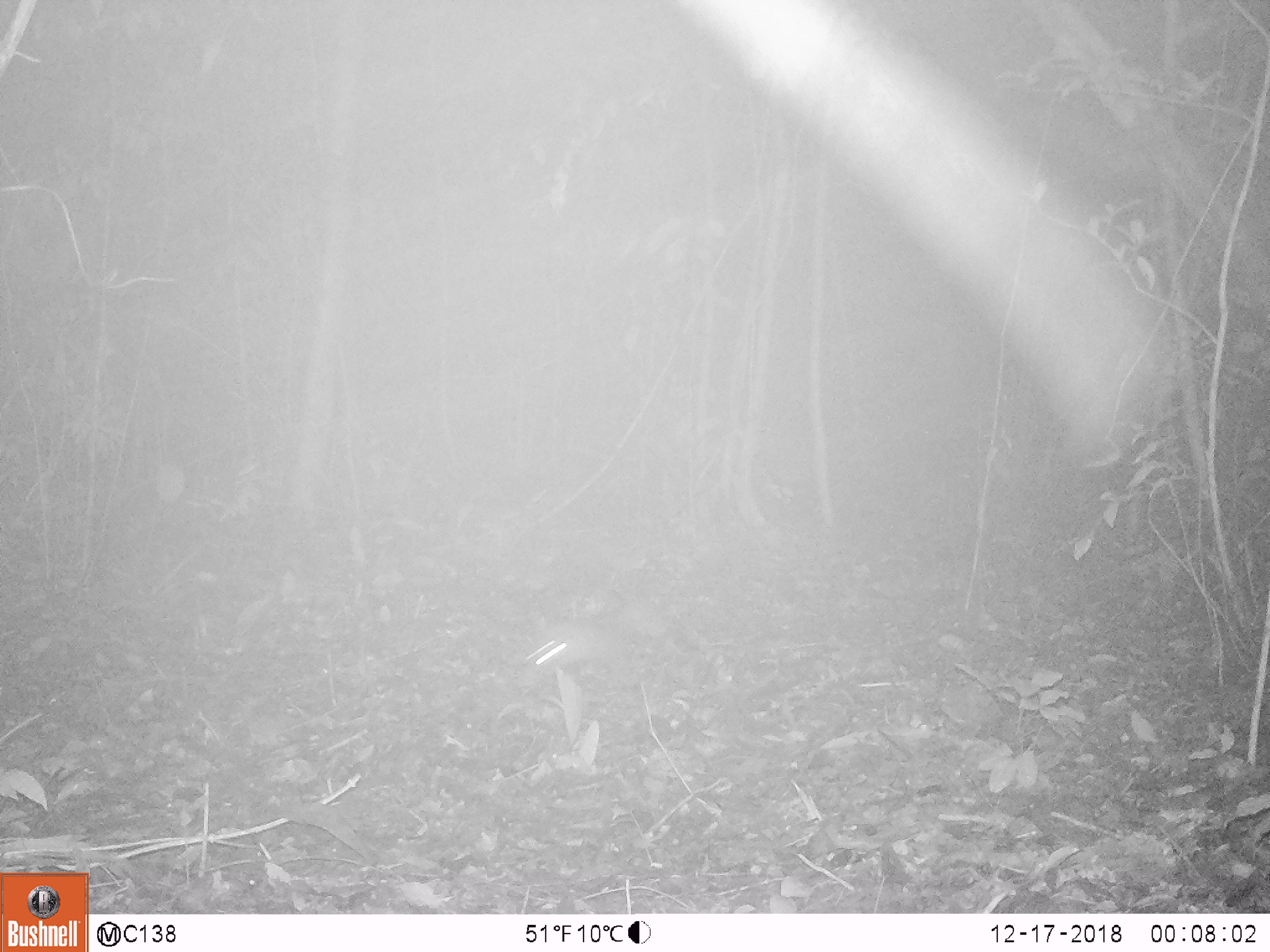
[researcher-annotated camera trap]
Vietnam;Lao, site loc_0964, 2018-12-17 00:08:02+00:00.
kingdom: Animalia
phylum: Chordata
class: Mammalia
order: Rodentia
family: Muridae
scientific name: Muridae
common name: old-world mice and rats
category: unidentified murid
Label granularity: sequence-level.